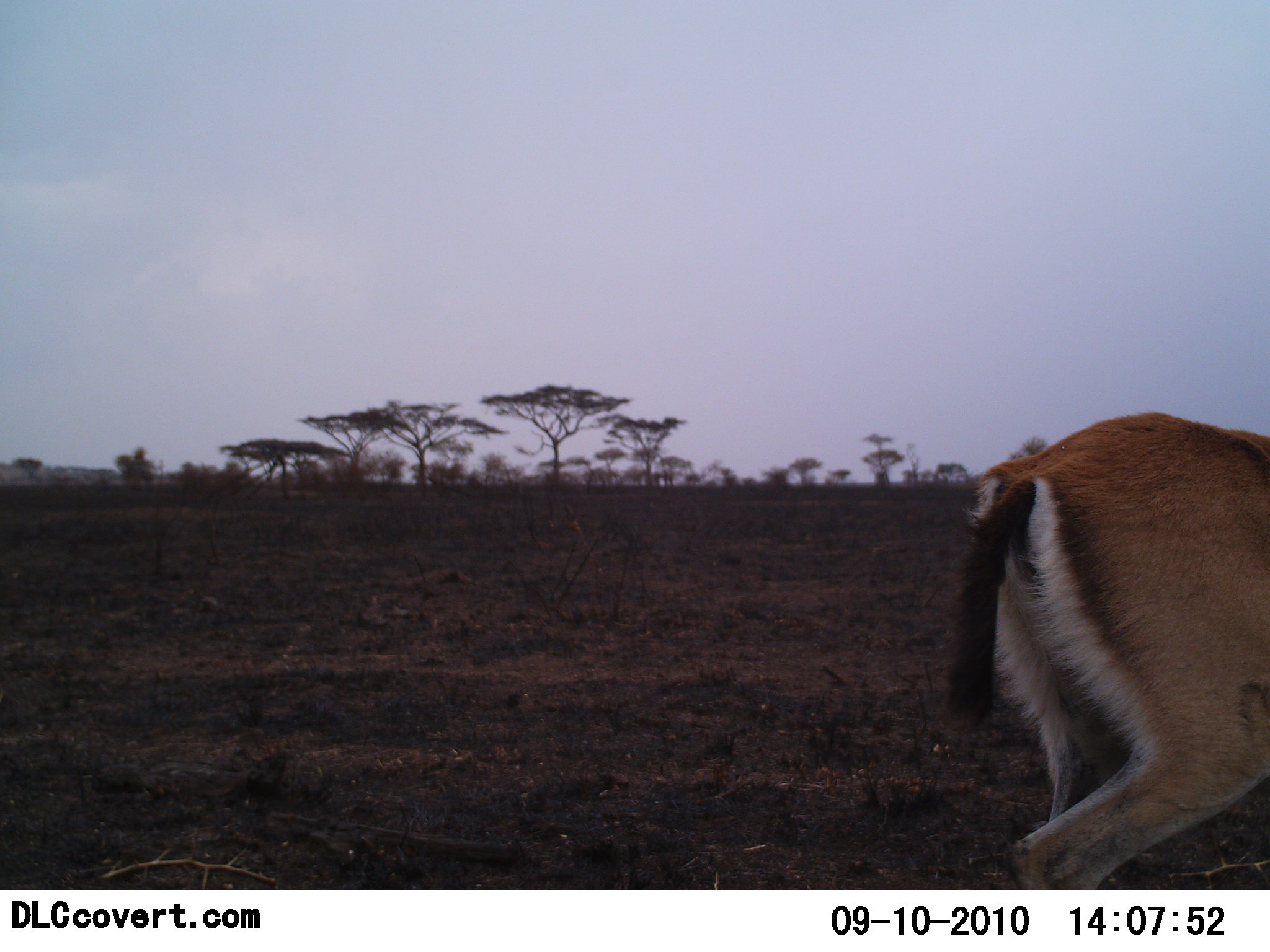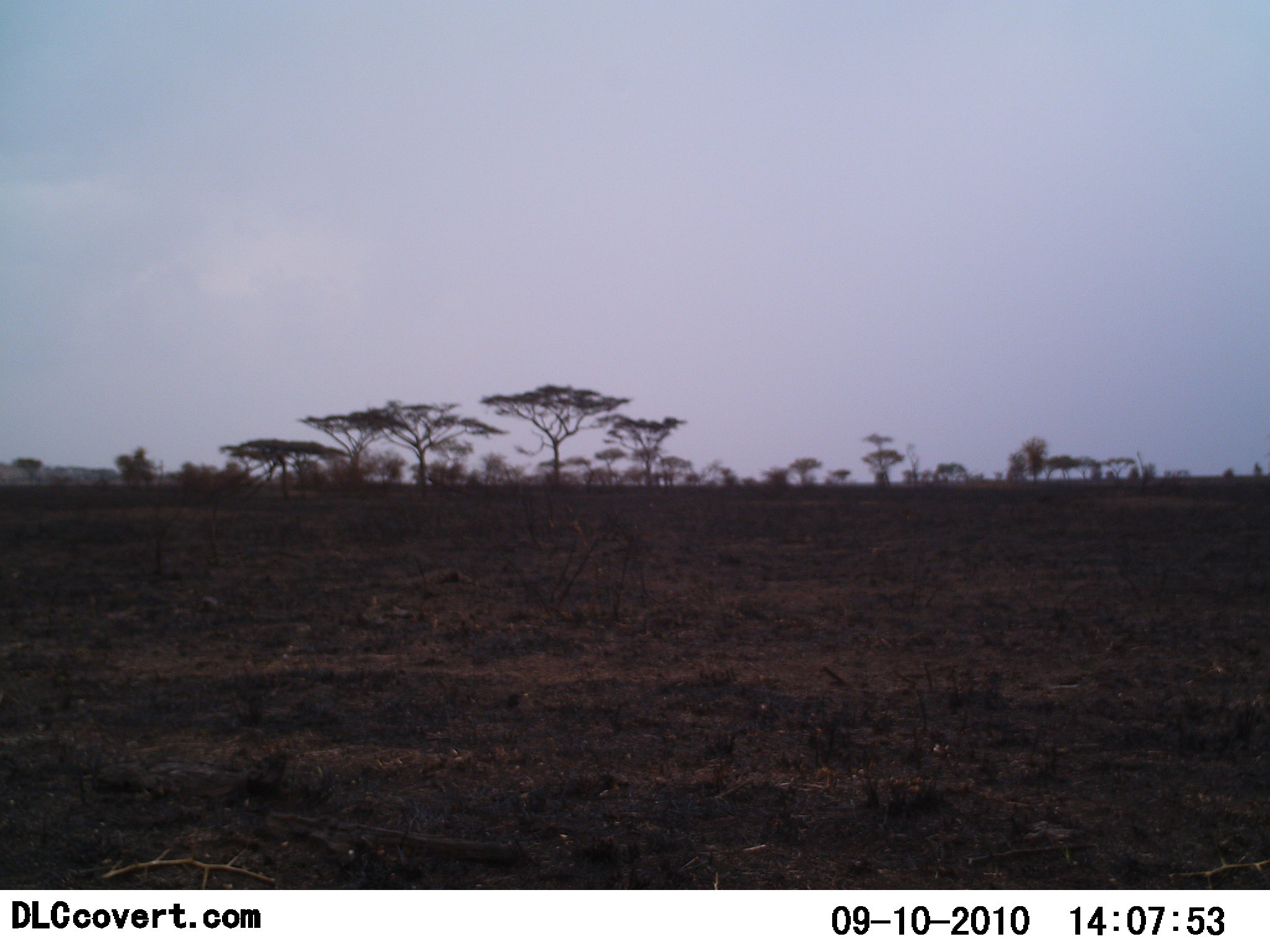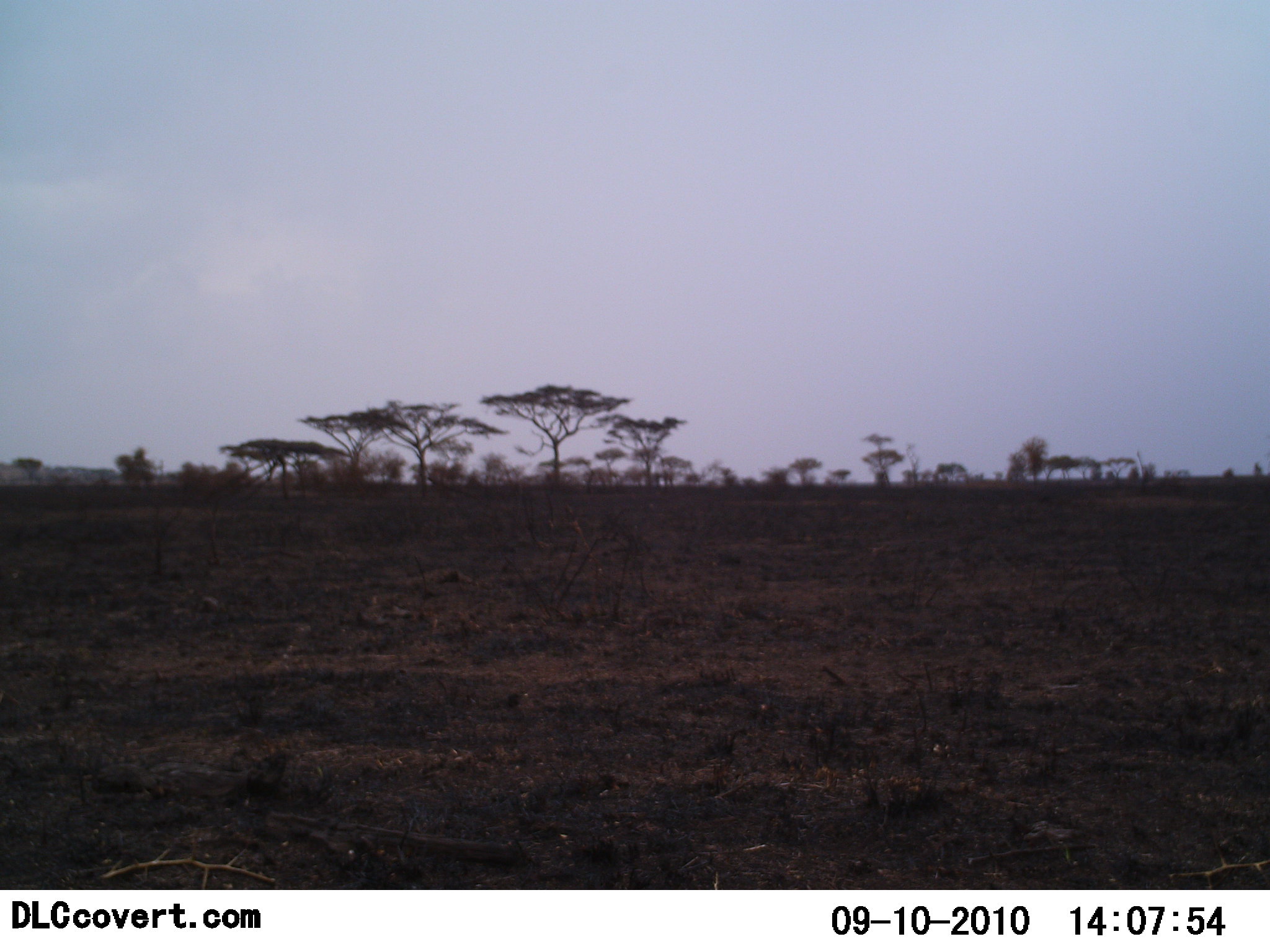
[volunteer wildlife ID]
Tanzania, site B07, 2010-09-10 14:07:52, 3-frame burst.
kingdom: Animalia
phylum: Chordata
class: Mammalia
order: Artiodactyla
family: Bovidae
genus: Eudorcas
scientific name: Eudorcas thomsonii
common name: thomson's gazelle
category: gazellethomsons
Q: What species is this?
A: Gazellethomsons (thomson's gazelle) (Eudorcas thomsonii).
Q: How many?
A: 1.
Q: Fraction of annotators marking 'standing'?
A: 0%.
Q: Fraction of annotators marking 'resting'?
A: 0%.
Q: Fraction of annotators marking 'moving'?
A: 100%.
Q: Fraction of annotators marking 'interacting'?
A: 0%.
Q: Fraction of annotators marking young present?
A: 0%.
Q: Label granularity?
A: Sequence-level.